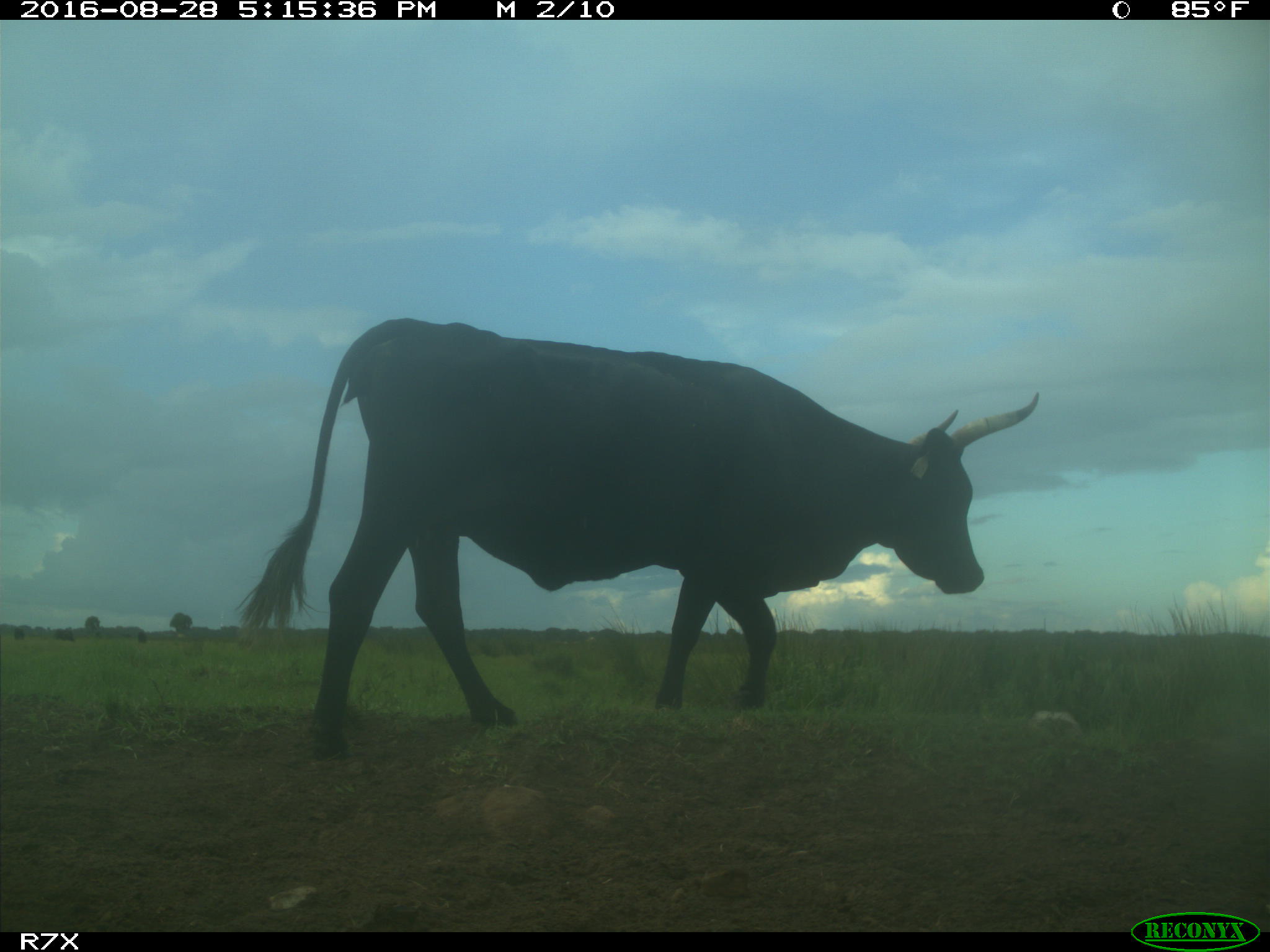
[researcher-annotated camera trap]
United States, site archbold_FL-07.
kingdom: Animalia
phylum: Chordata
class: Mammalia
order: Artiodactyla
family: Bovidae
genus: Bos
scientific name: Bos taurus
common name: domestic cow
Bos taurus (domestic cow).